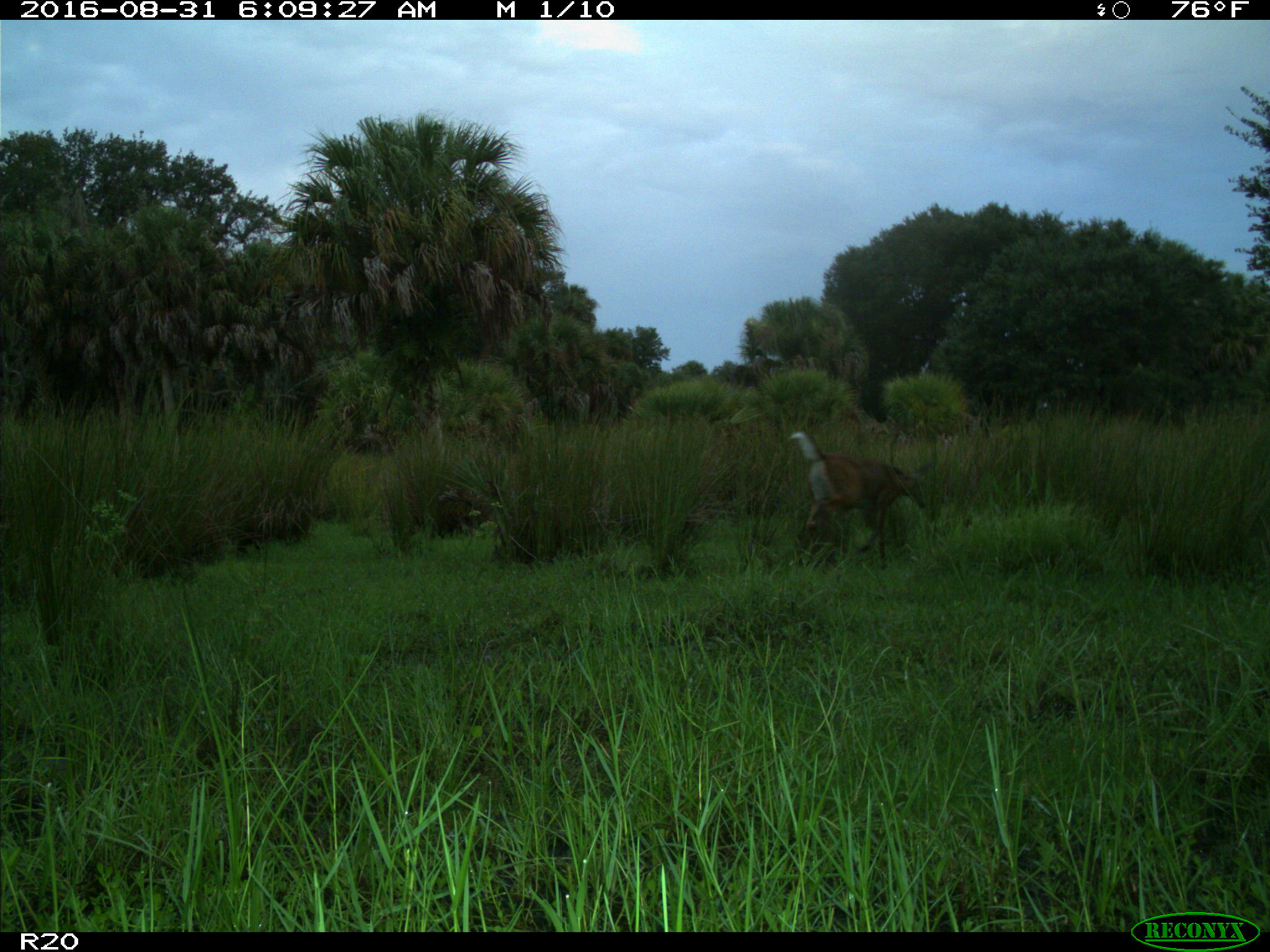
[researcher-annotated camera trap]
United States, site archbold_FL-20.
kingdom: Animalia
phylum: Chordata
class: Mammalia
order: Artiodactyla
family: Cervidae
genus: Odocoileus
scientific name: Odocoileus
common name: deer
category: unidentified deer